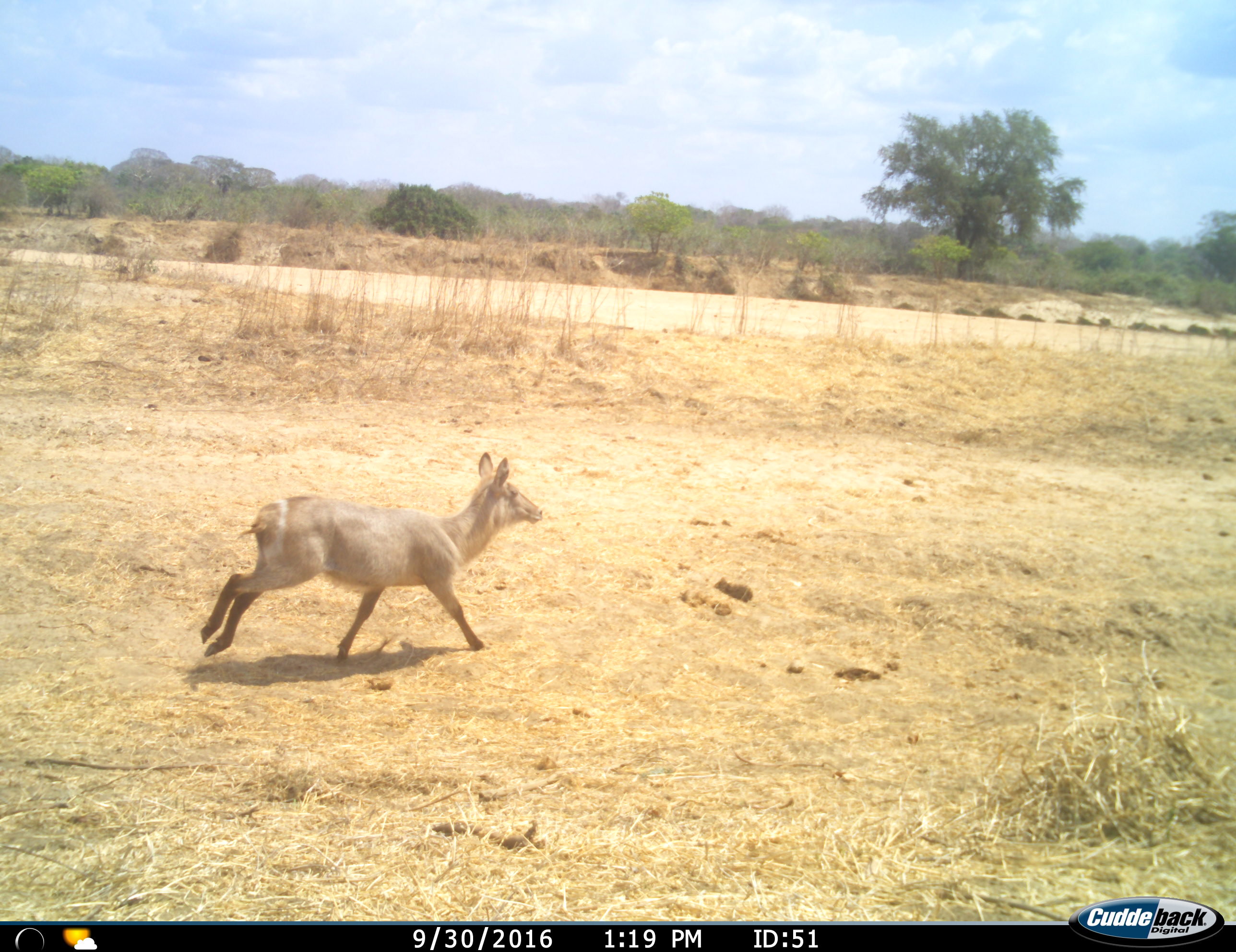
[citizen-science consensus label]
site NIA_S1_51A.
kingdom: Animalia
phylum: Chordata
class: Mammalia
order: Artiodactyla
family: Bovidae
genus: Kobus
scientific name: Kobus ellipsiprymnus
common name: waterbuck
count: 1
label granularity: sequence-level